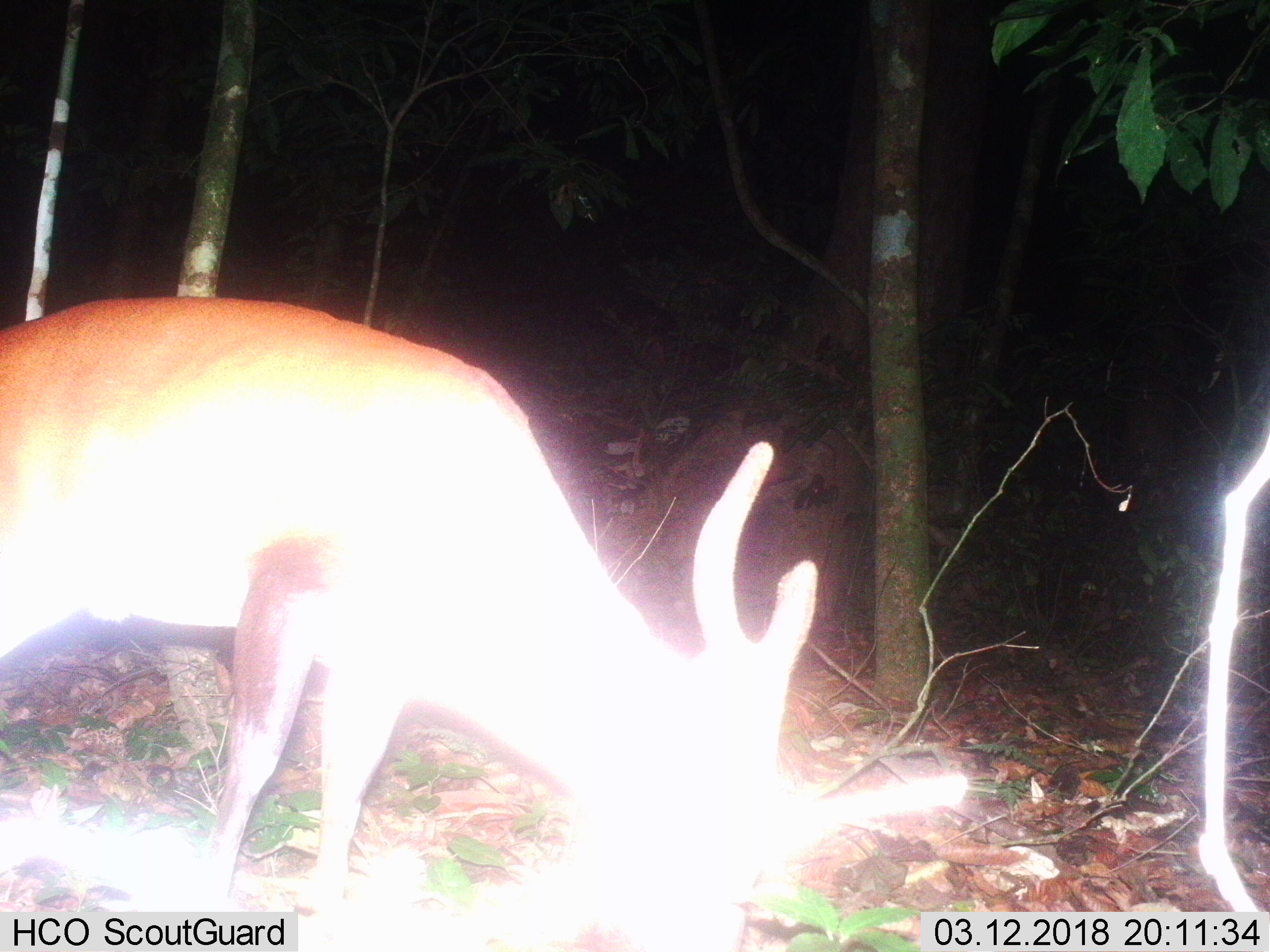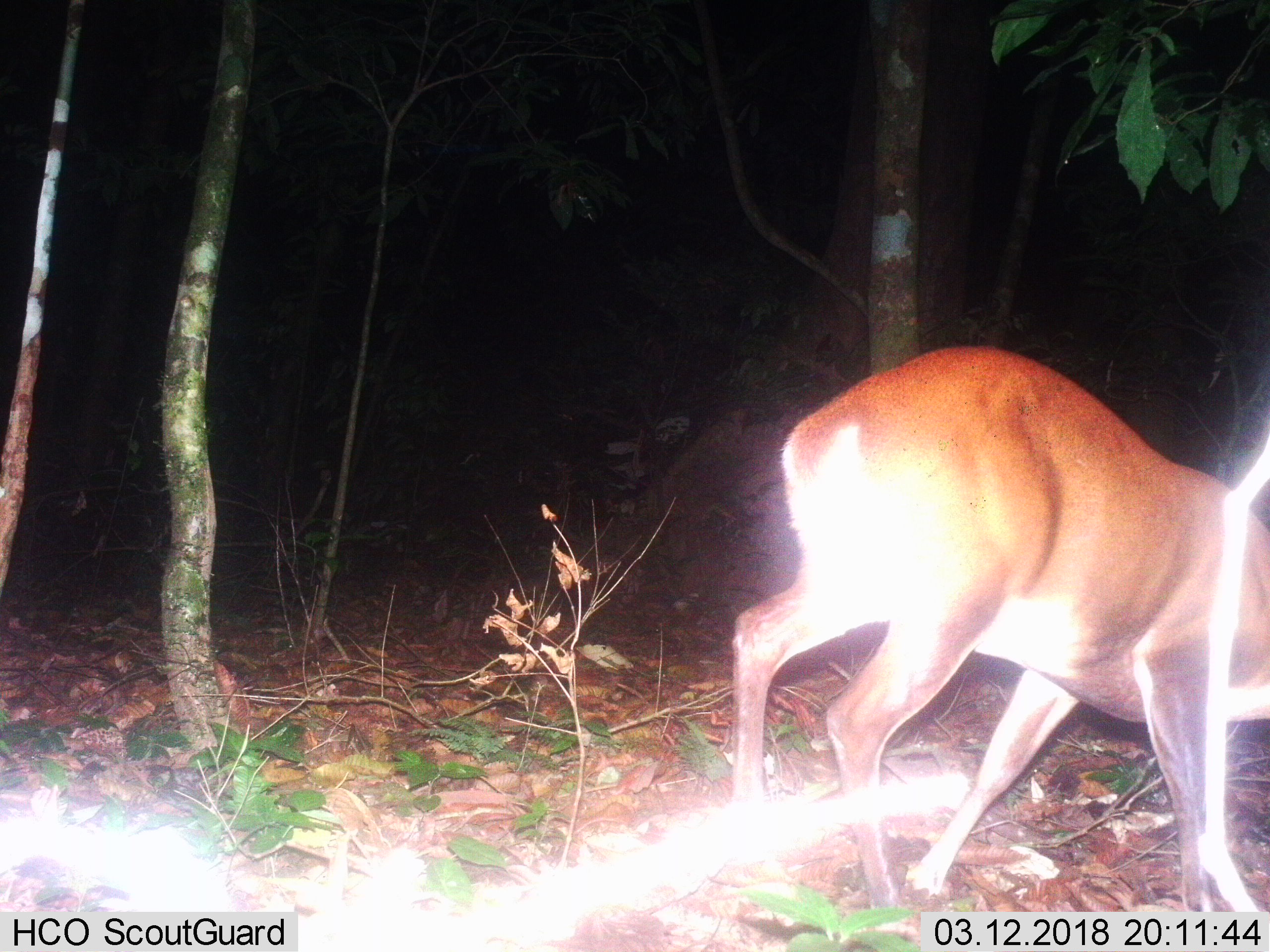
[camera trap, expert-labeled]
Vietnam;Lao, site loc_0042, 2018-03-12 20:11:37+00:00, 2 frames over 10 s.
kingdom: Animalia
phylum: Chordata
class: Mammalia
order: Artiodactyla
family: Cervidae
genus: Muntiacus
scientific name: Muntiacus vuquangensis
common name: large-antlered muntjac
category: large antlered muntjac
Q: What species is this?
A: Large antlered muntjac (large-antlered muntjac) (Muntiacus vuquangensis).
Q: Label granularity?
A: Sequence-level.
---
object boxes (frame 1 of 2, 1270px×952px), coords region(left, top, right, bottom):
large antlered muntjac: region(0, 293, 824, 951)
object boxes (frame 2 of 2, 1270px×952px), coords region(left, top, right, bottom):
large antlered muntjac: region(728, 344, 1270, 939)